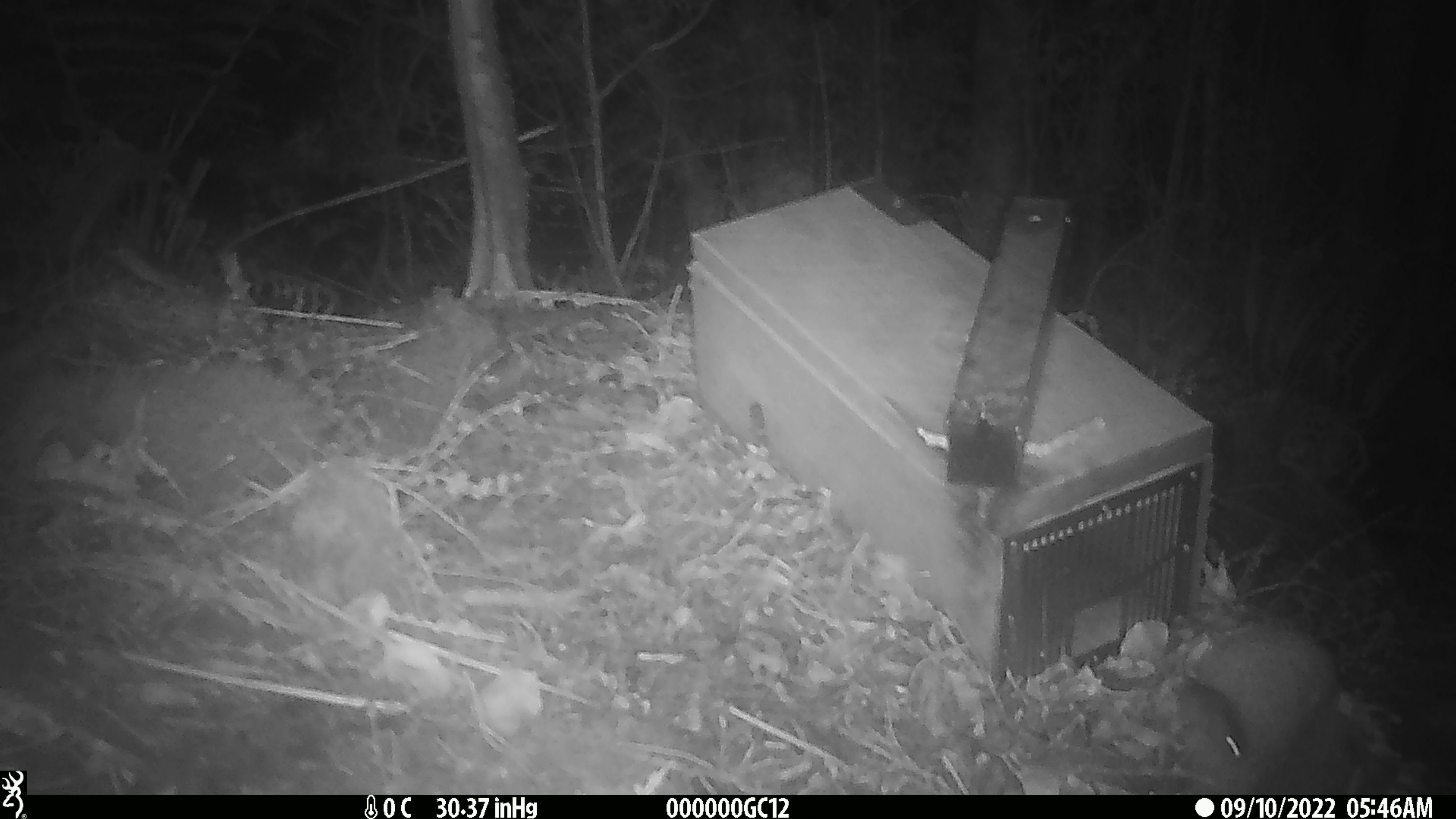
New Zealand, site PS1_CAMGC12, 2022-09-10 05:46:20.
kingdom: Animalia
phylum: Chordata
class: Mammalia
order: Rodentia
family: Muridae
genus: Mus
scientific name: Mus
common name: mouse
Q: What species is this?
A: Mouse (Mus).